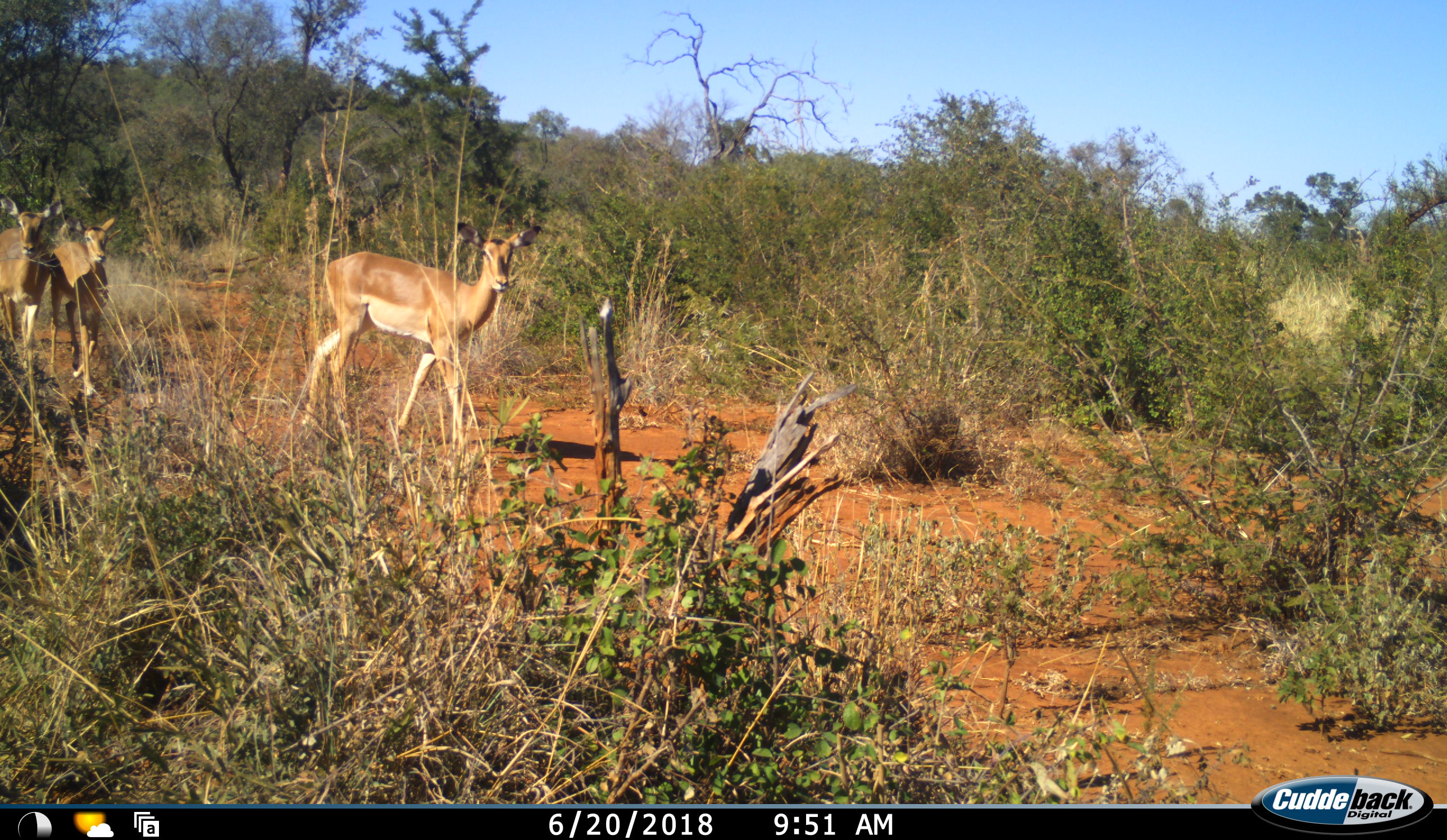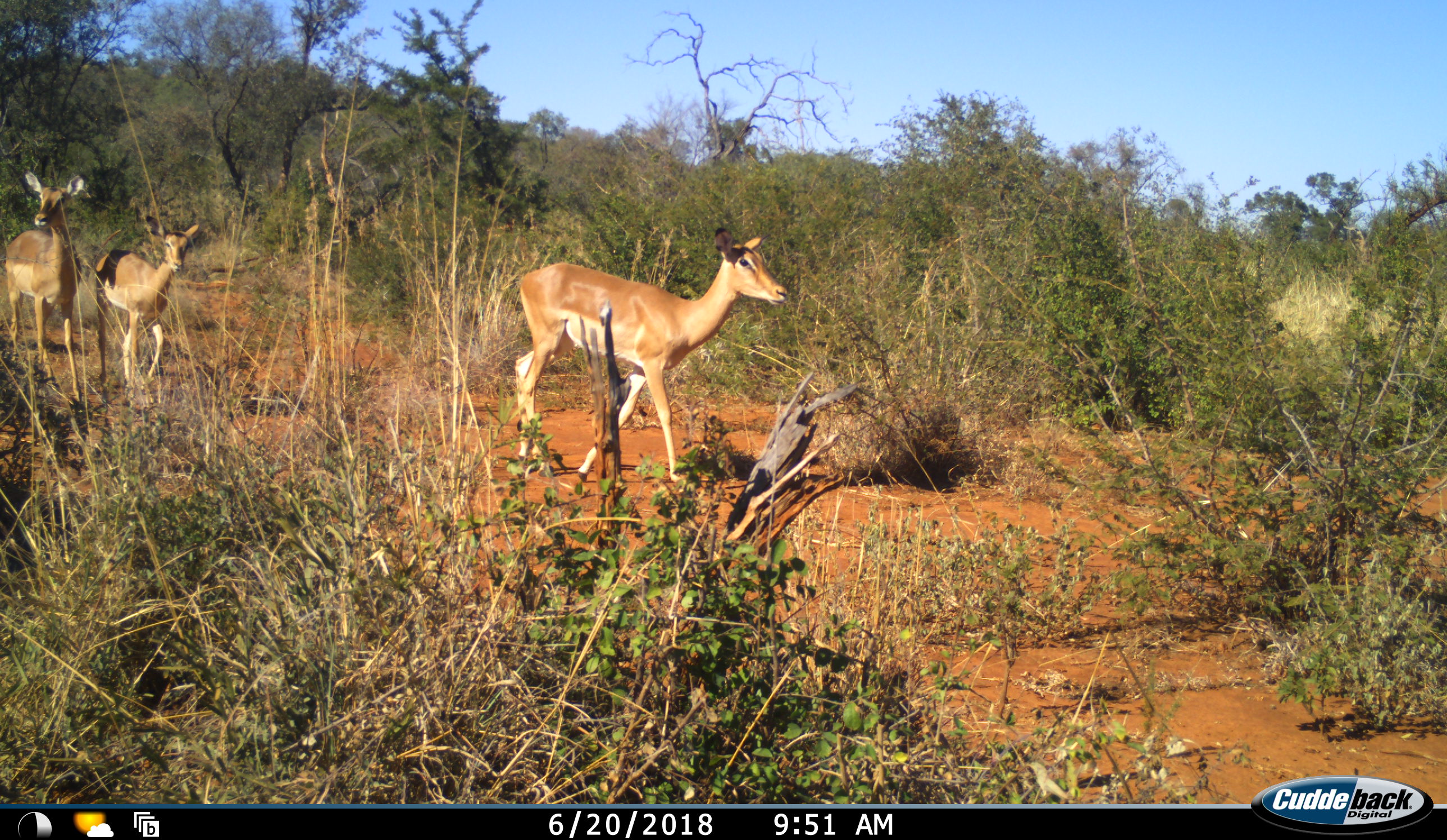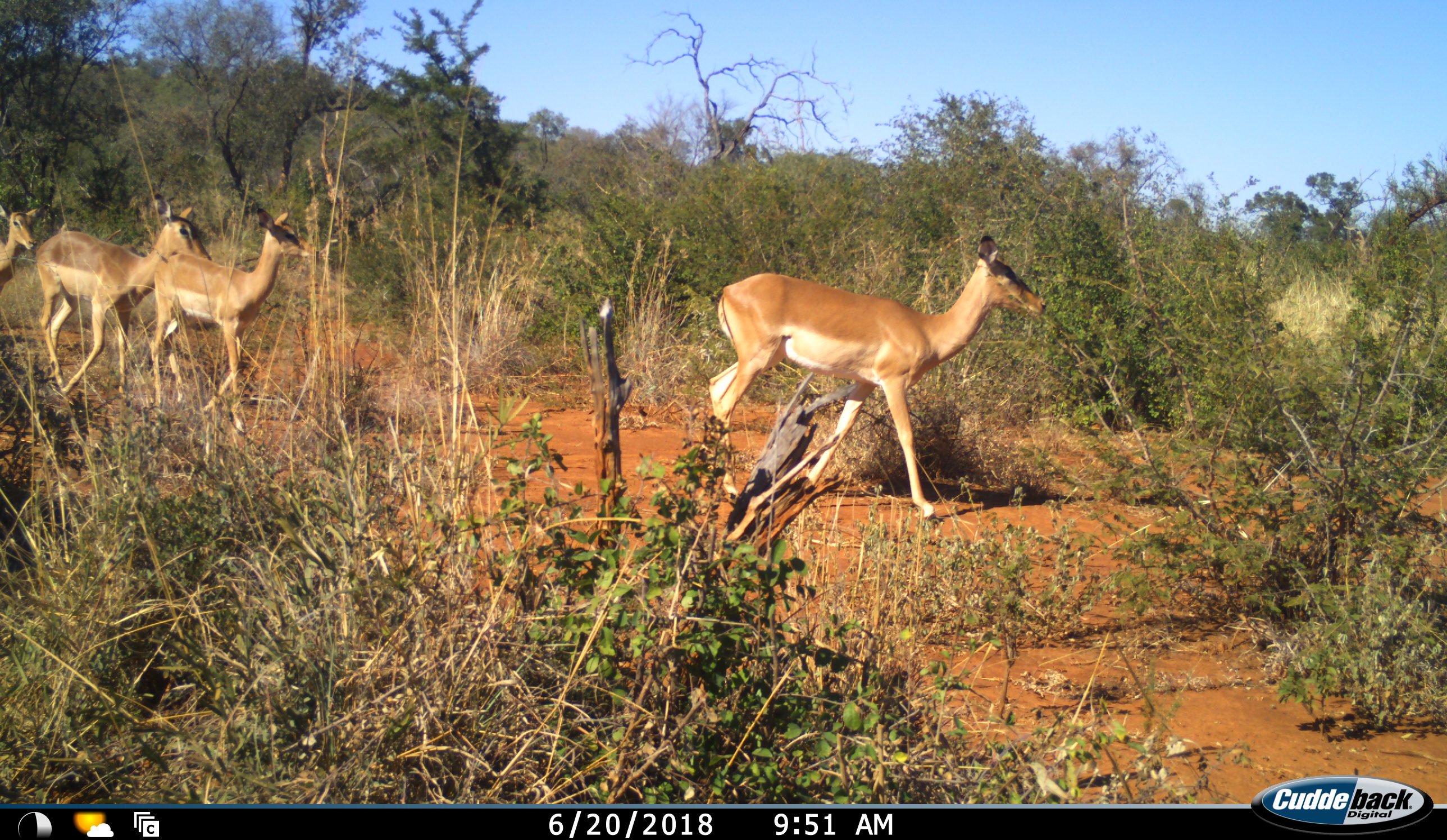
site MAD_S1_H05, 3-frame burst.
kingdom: Animalia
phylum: Chordata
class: Mammalia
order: Artiodactyla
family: Bovidae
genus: Aepyceros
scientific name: Aepyceros melampus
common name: impala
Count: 4.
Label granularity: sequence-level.